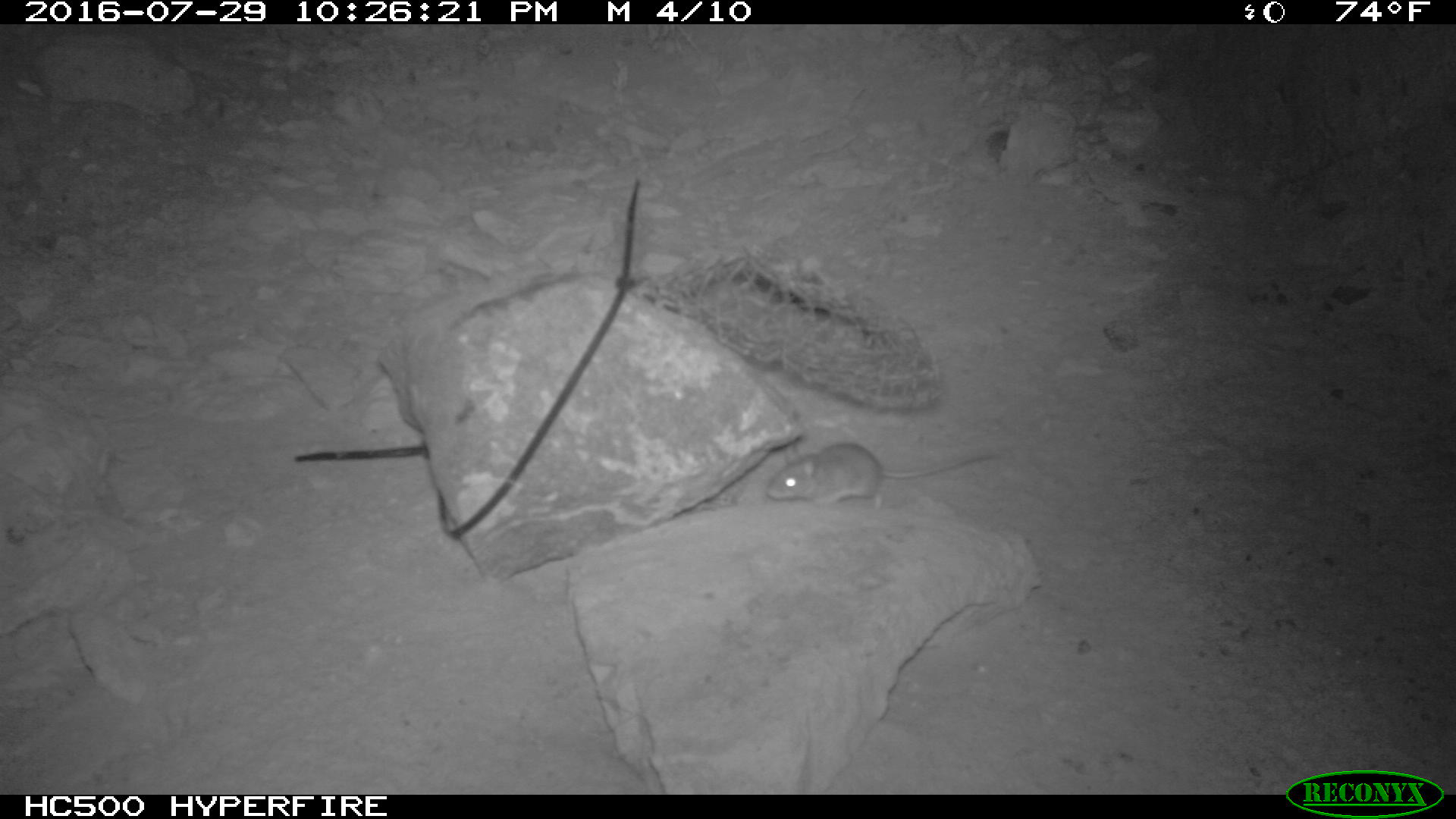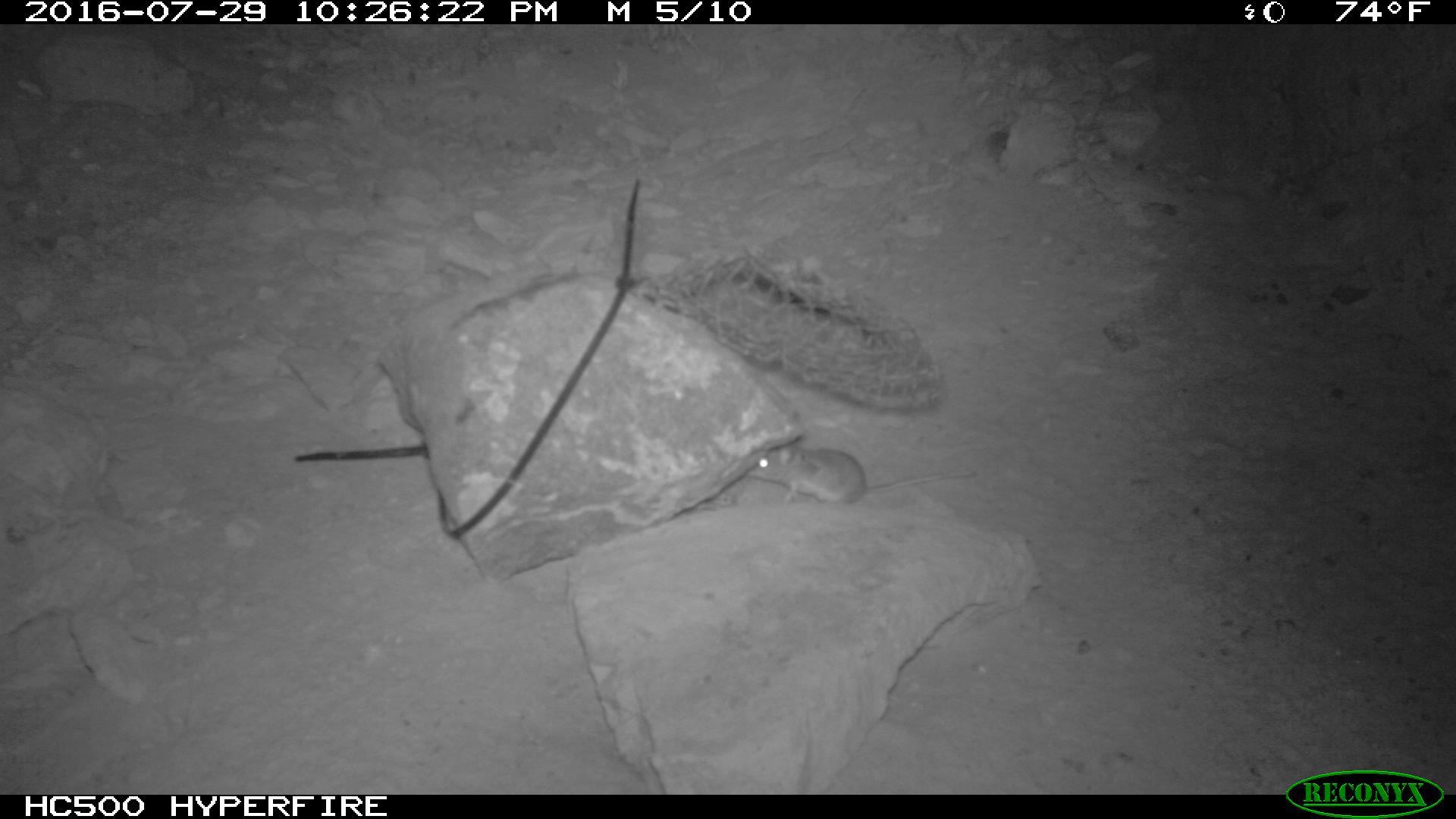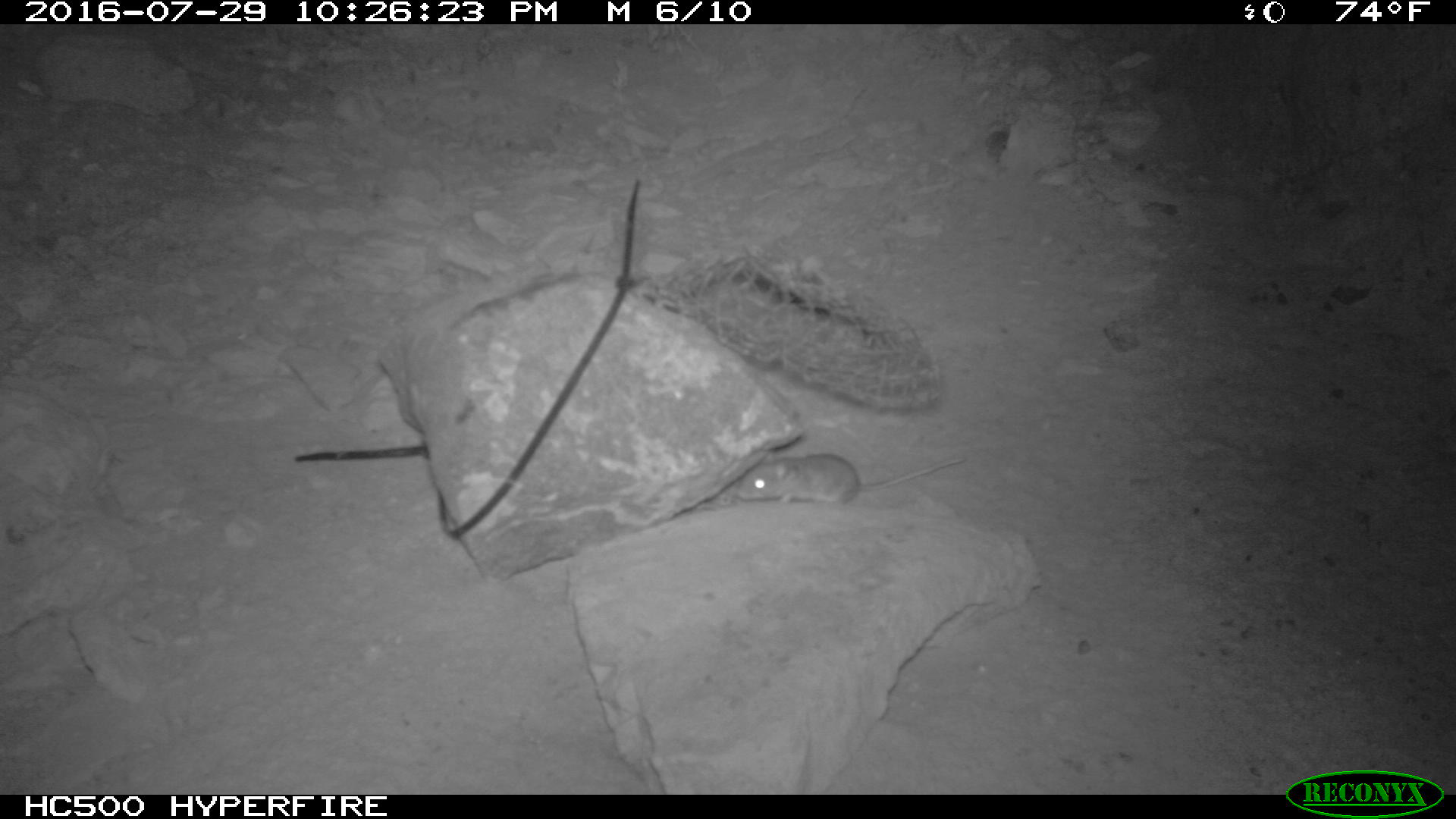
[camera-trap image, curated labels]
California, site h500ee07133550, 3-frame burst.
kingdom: Animalia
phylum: Chordata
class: Mammalia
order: Rodentia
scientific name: Rodentia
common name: rodent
Rodent (Rodentia).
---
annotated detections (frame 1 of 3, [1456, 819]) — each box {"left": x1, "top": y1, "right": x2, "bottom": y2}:
rodent: {"left": 765, "top": 442, "right": 1003, "bottom": 511}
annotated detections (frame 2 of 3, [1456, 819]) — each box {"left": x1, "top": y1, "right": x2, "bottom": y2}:
rodent: {"left": 745, "top": 444, "right": 975, "bottom": 508}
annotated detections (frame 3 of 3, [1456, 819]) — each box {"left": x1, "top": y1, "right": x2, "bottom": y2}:
rodent: {"left": 738, "top": 453, "right": 968, "bottom": 509}